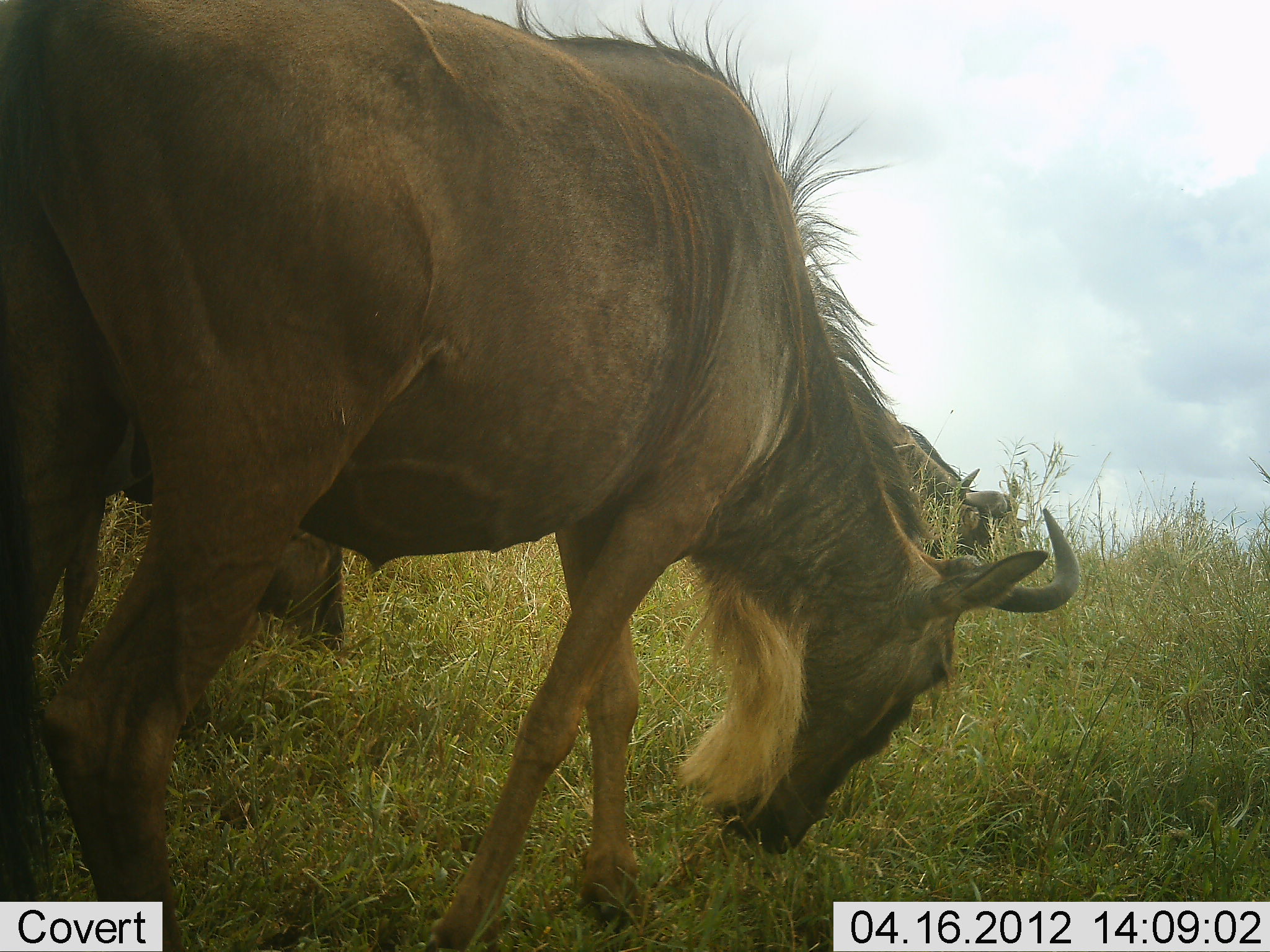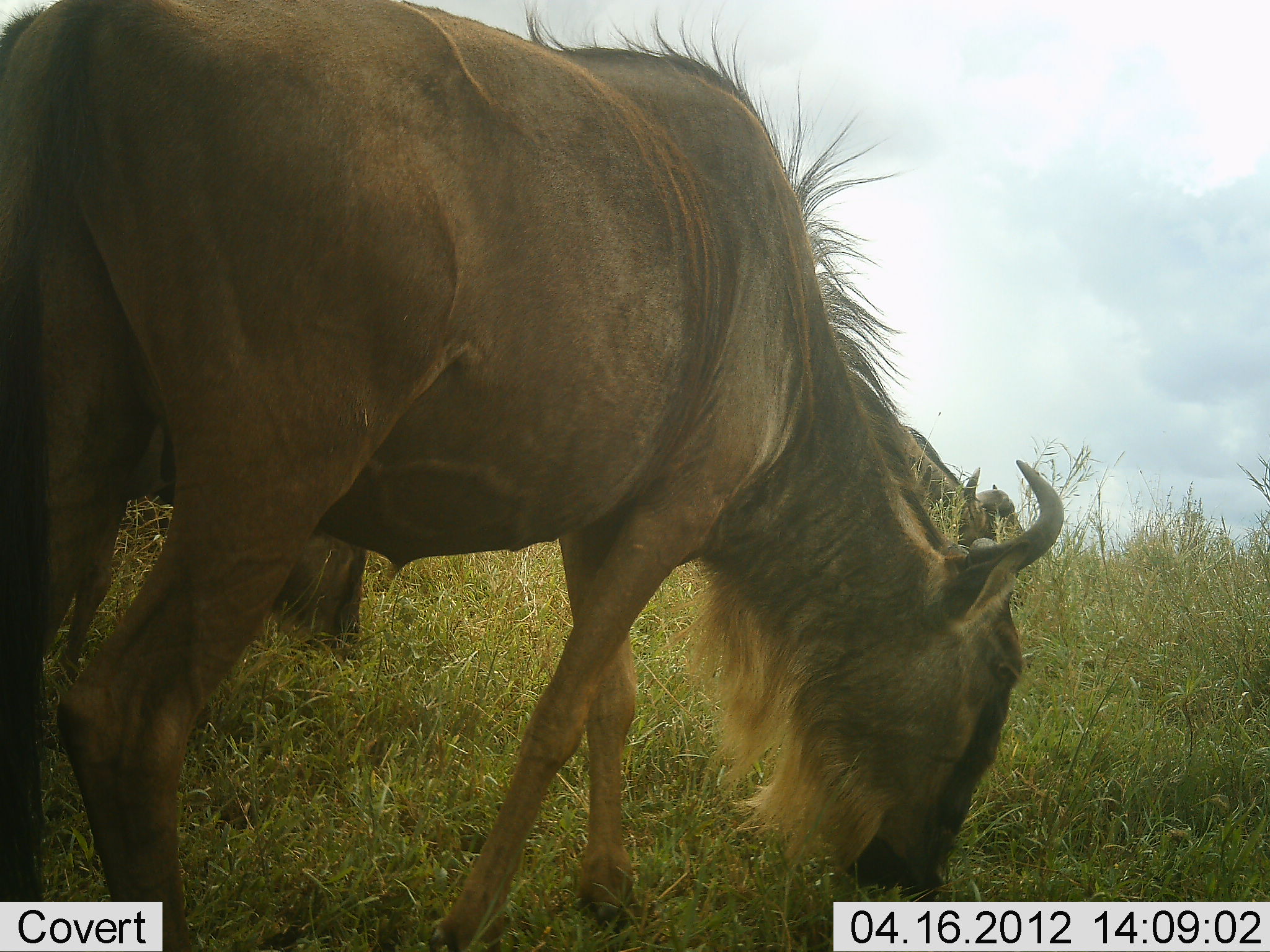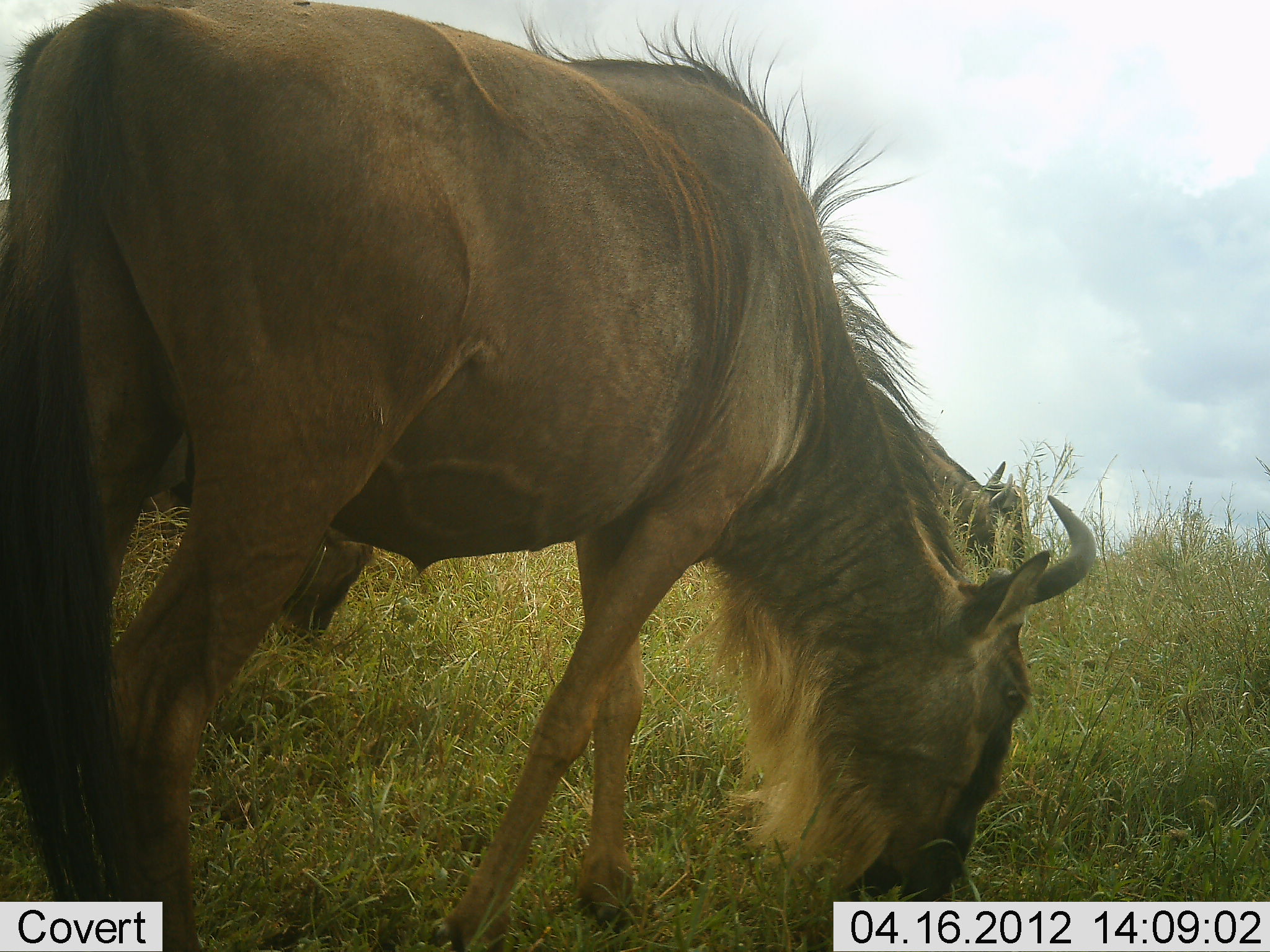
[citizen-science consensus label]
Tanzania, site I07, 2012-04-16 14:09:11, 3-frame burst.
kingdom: Animalia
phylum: Chordata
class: Mammalia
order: Artiodactyla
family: Bovidae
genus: Connochaetes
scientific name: Connochaetes taurinus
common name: blue wildebeest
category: wildebeest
Wildebeest (blue wildebeest) (Connochaetes taurinus), count 2. Behavior (volunteer vote fractions): standing 32%, resting 0%, moving 0%, interacting 0%. Young present (vote fraction): 0%. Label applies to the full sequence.